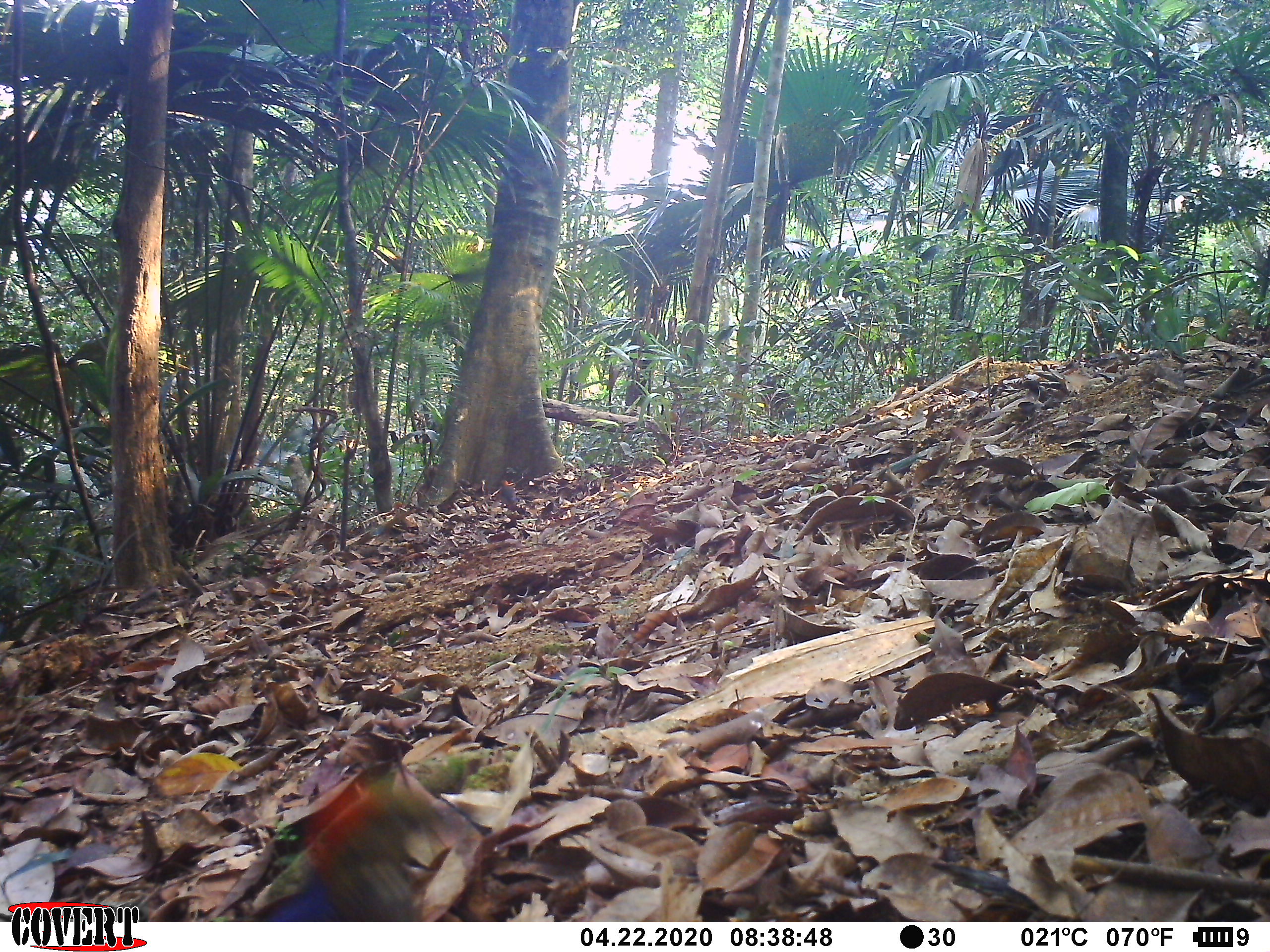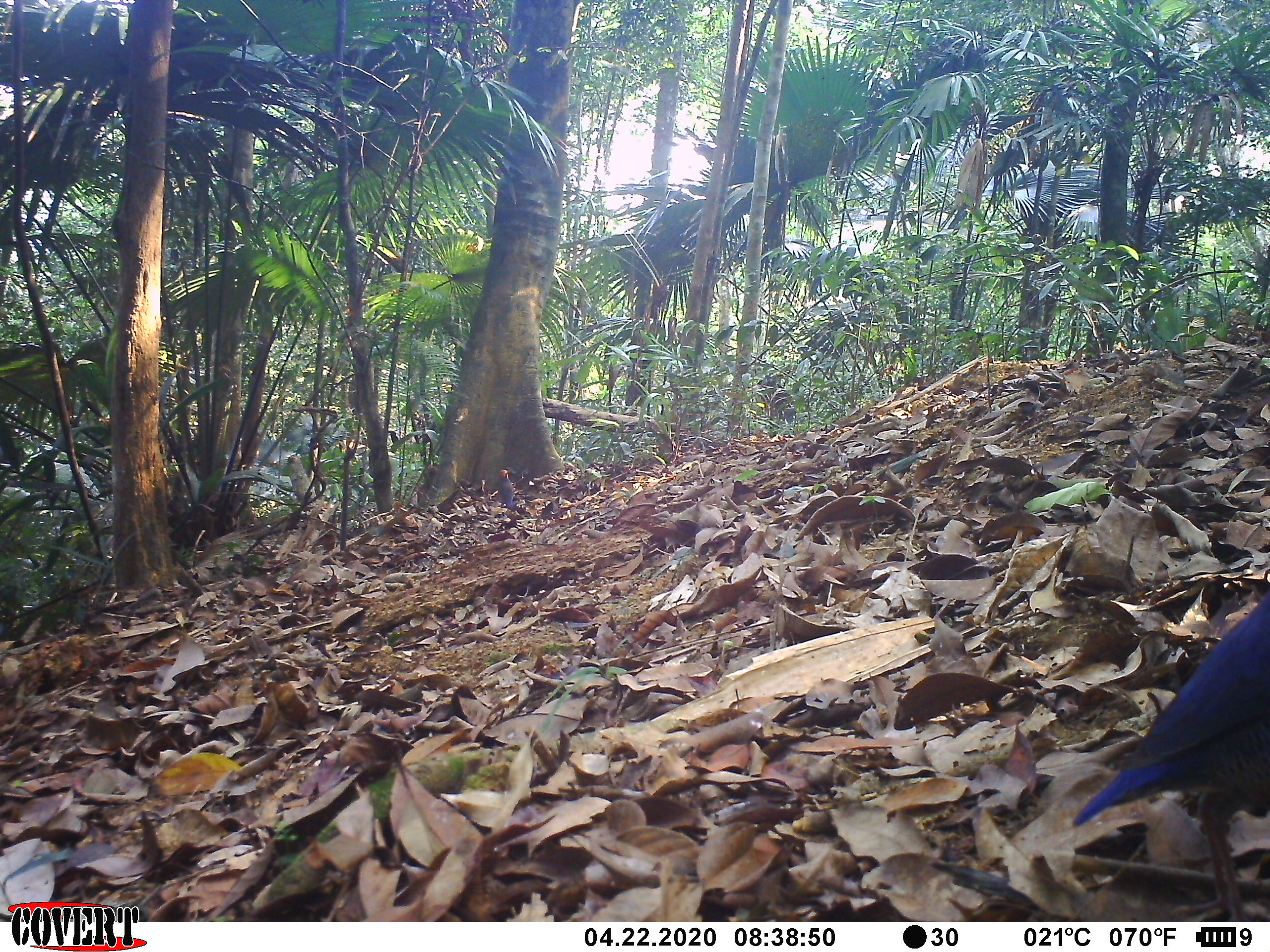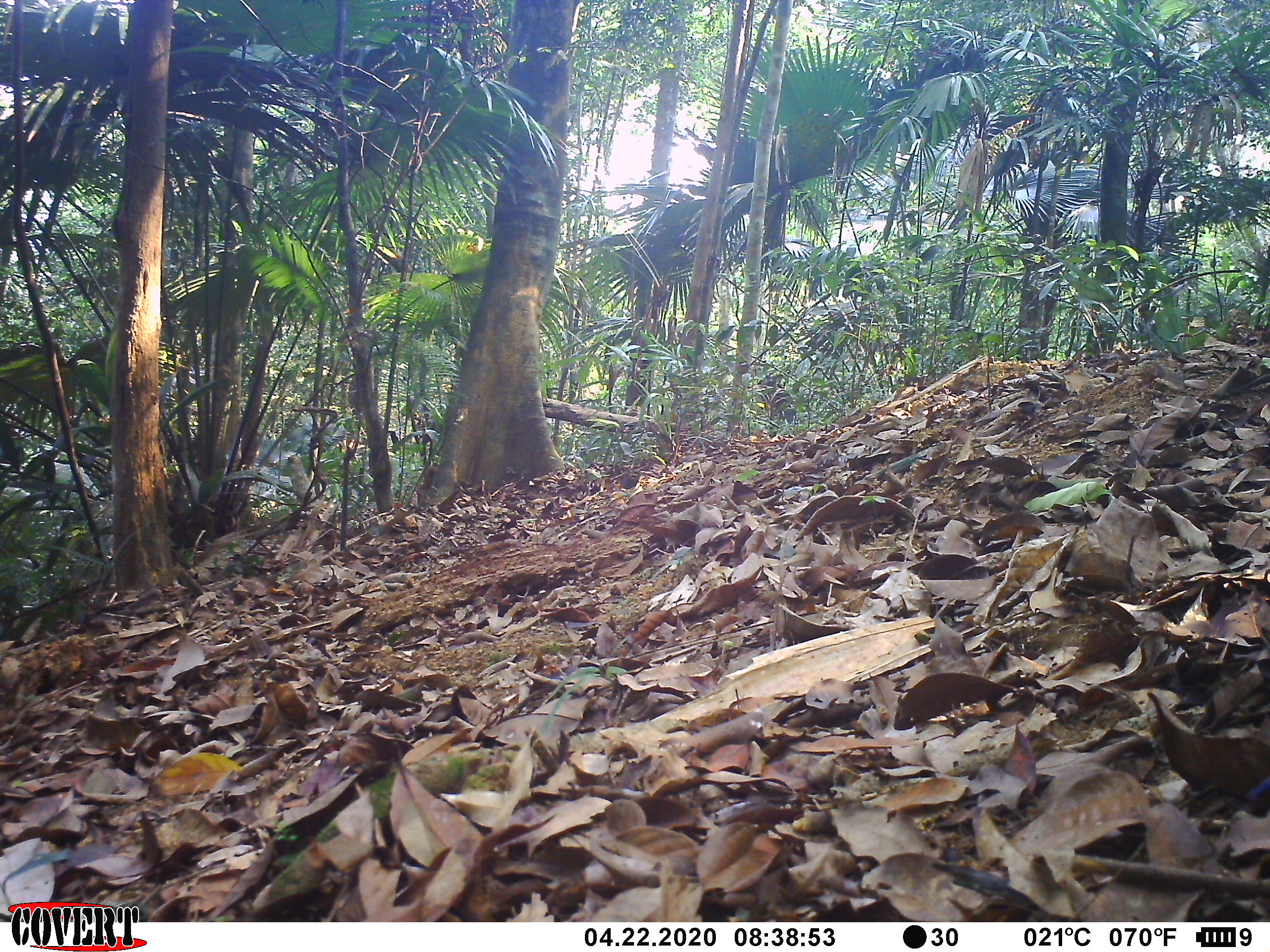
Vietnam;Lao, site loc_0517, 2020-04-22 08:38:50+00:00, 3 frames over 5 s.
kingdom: Animalia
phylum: Chordata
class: Aves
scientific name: Aves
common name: bird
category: unidentified bird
Unidentified bird (bird) (Aves). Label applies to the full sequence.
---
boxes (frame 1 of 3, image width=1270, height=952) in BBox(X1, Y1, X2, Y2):
unidentified bird: BBox(231, 741, 505, 920)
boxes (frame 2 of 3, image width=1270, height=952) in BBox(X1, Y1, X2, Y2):
unidentified bird: BBox(1067, 576, 1267, 920); BBox(498, 469, 516, 510)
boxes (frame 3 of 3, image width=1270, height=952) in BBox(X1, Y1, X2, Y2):
unidentified bird: BBox(1243, 774, 1270, 808)